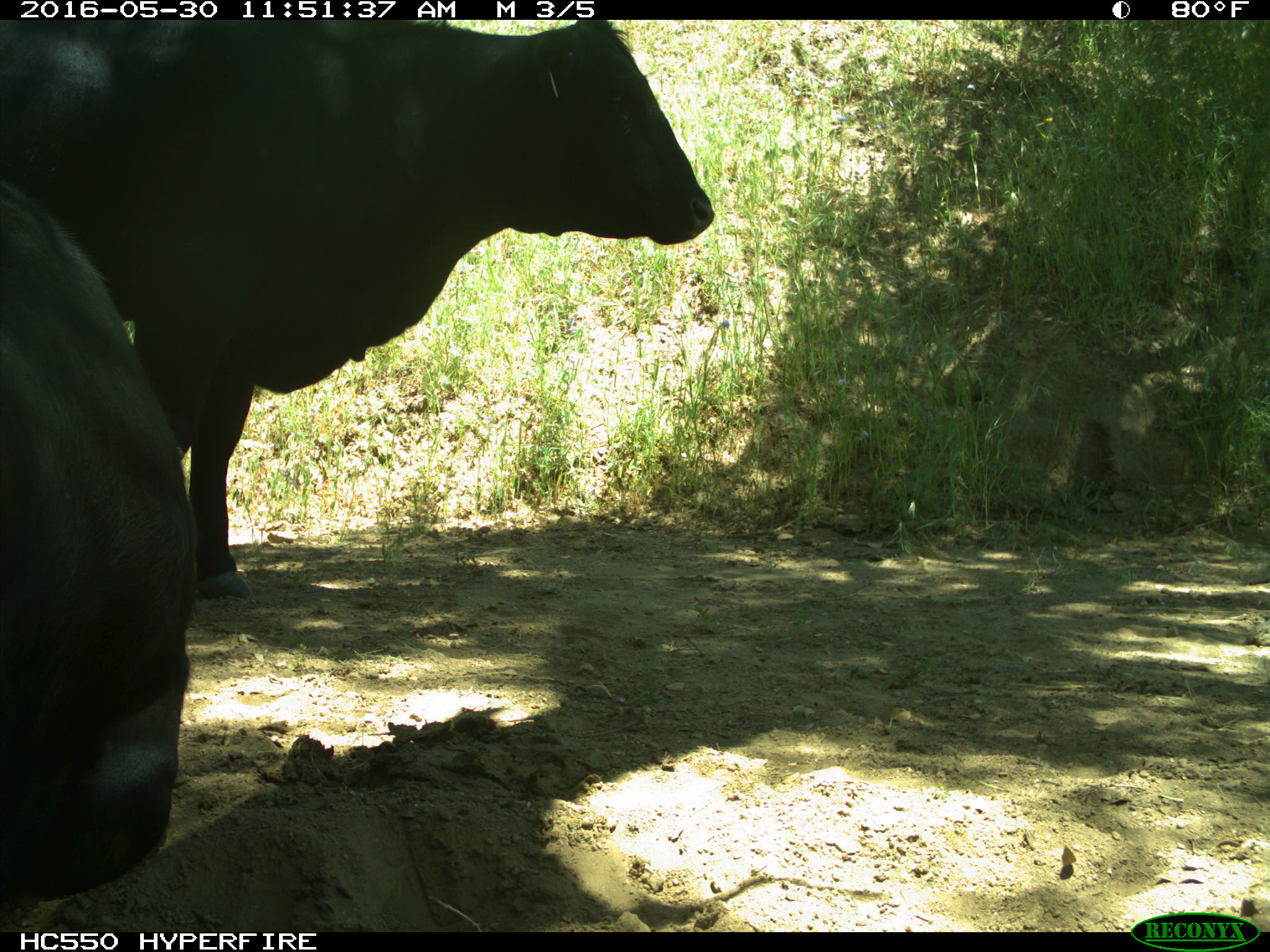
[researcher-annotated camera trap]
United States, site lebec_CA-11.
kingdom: Animalia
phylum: Chordata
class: Mammalia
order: Artiodactyla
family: Bovidae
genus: Bos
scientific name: Bos taurus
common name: domestic cow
Bos taurus (domestic cow).